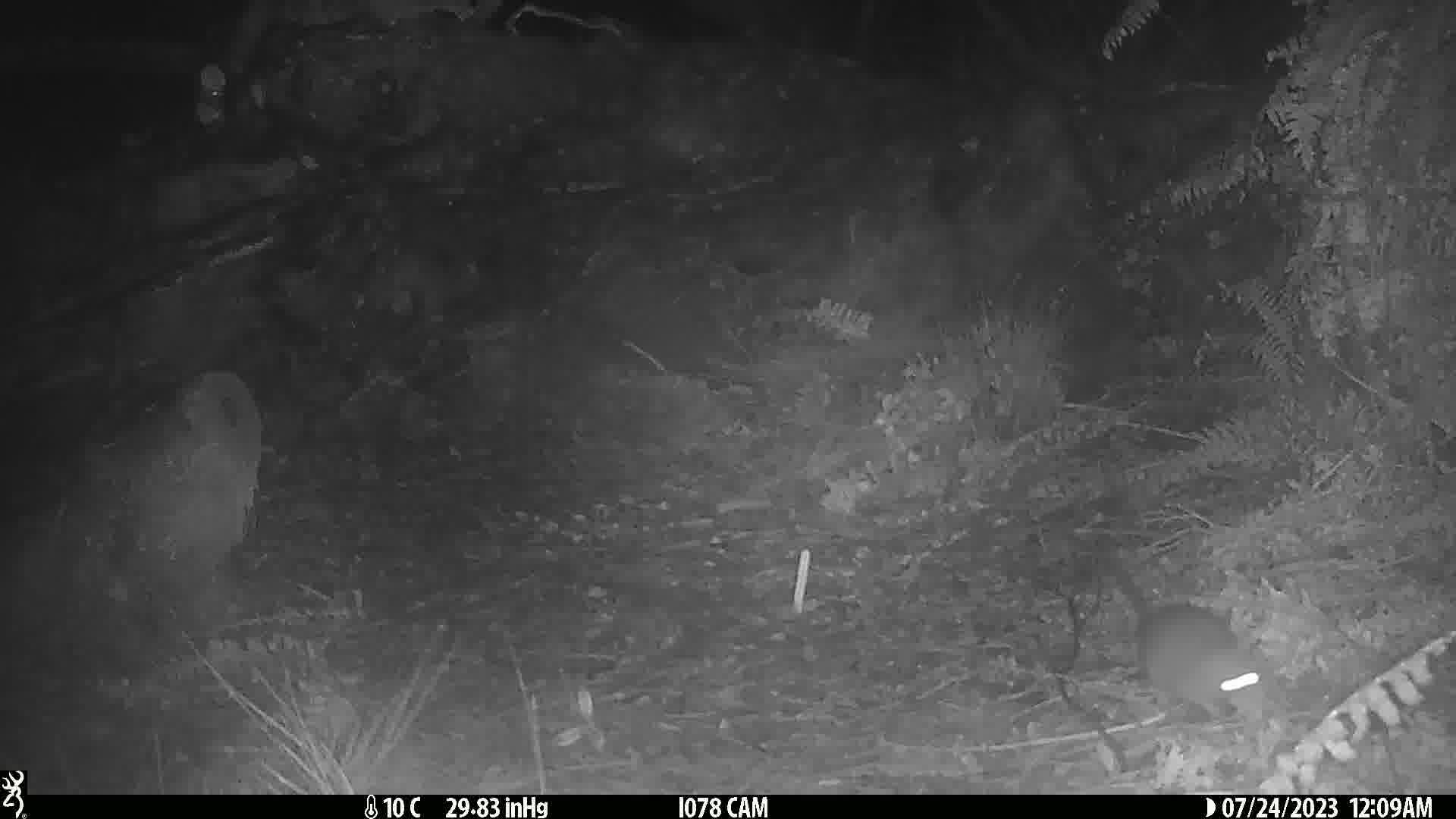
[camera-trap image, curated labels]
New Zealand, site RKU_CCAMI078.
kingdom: Animalia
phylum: Chordata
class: Mammalia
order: Rodentia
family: Muridae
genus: Rattus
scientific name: Rattus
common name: rat